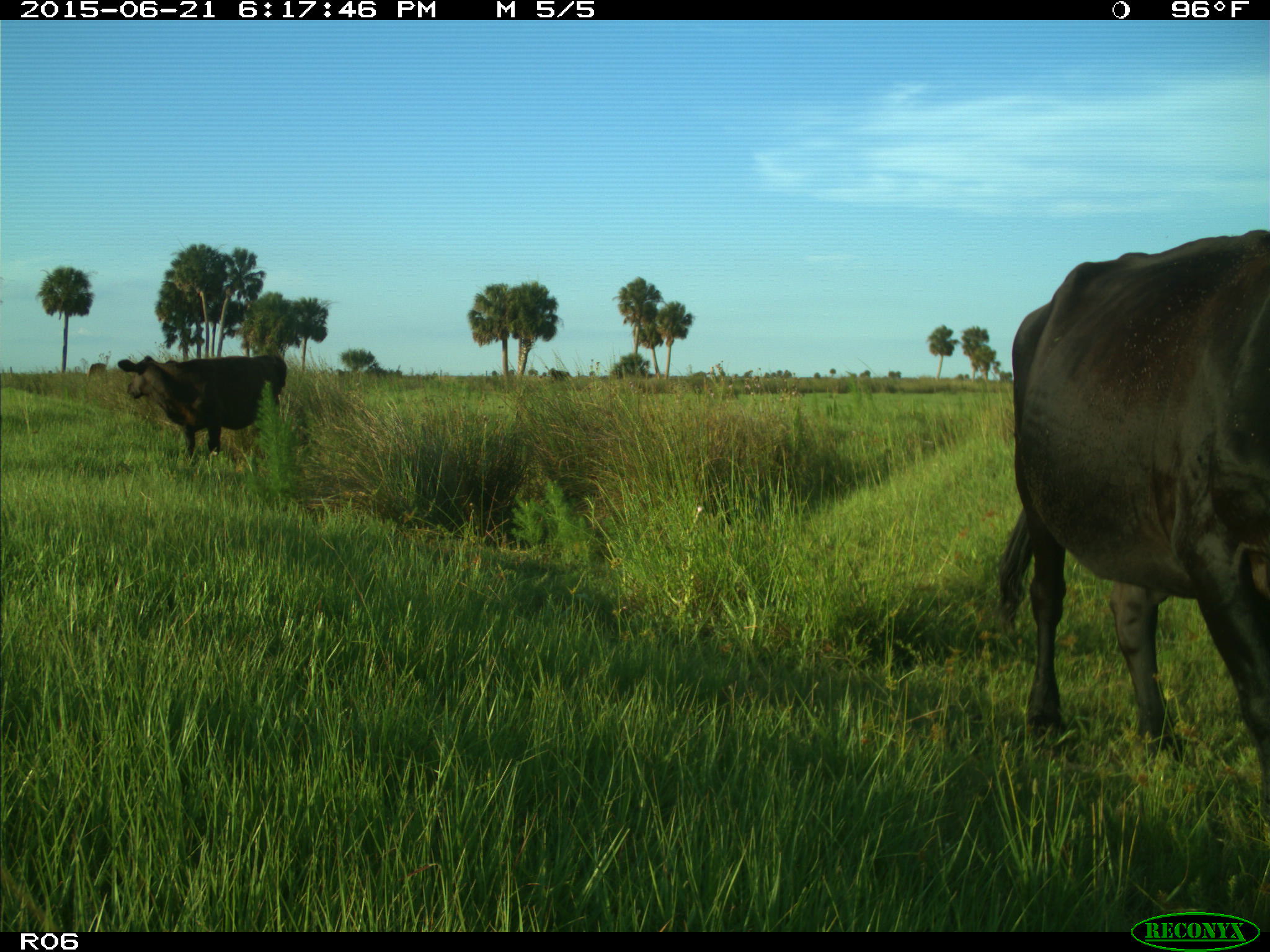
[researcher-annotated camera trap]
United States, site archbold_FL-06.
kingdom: Animalia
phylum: Chordata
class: Mammalia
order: Artiodactyla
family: Bovidae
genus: Bos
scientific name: Bos taurus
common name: domestic cow